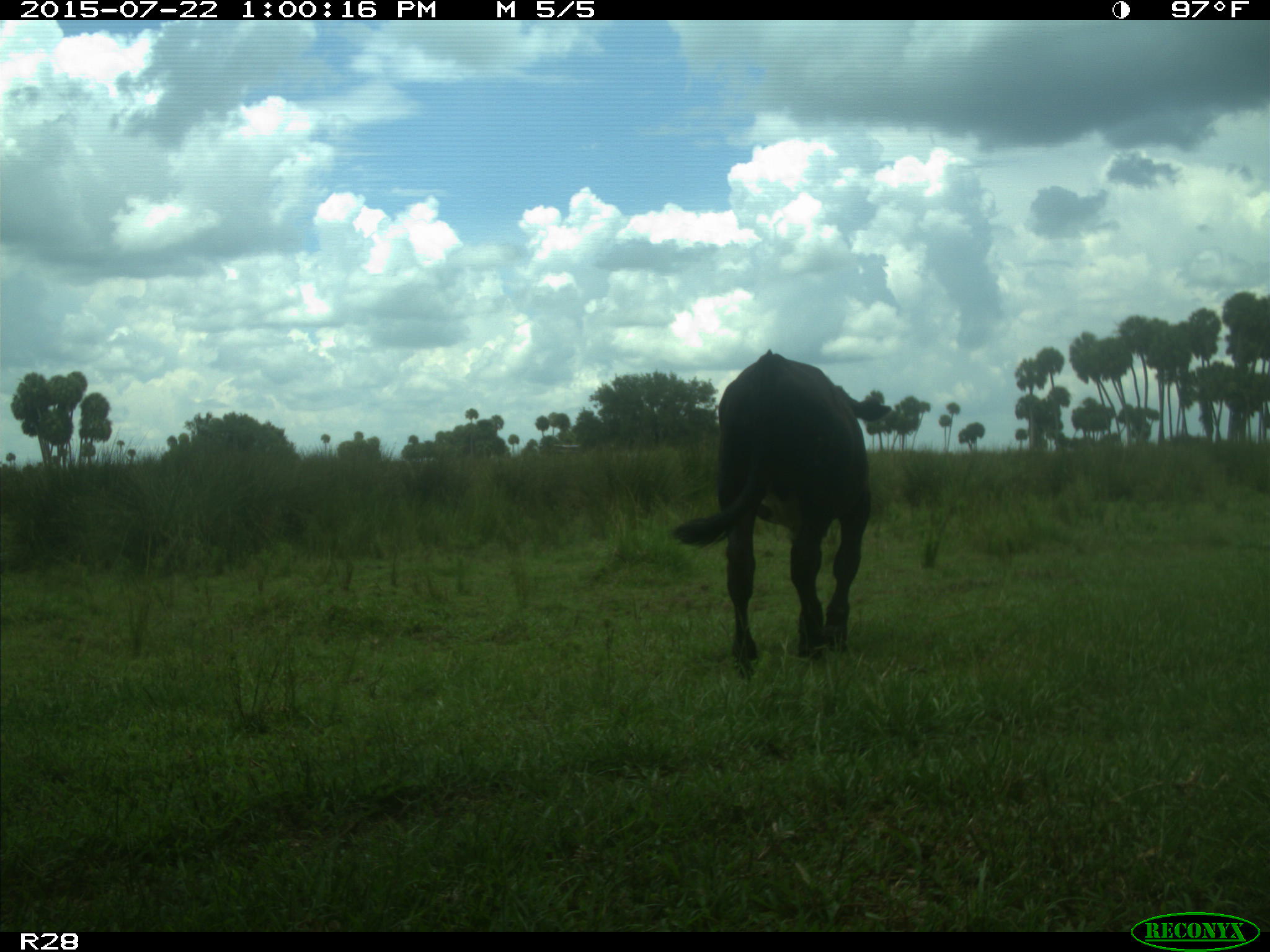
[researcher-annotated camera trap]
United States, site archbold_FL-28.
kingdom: Animalia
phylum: Chordata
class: Mammalia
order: Artiodactyla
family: Bovidae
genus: Bos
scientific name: Bos taurus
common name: domestic cow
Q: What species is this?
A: Bos taurus (domestic cow).